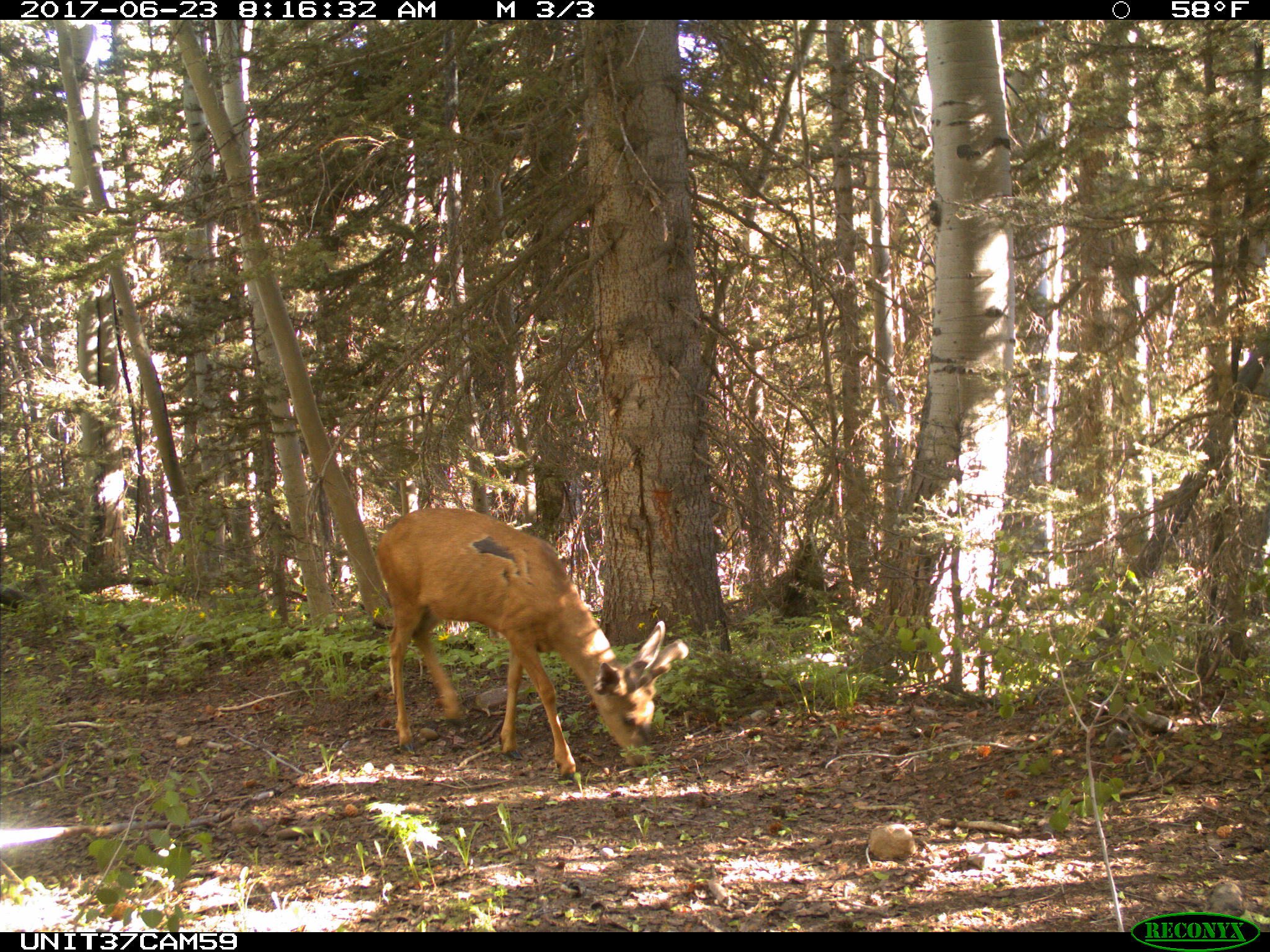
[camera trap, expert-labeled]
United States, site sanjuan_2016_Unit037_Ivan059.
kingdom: Animalia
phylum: Chordata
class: Mammalia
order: Artiodactyla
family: Cervidae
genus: Odocoileus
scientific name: Odocoileus hemionus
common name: mule deer